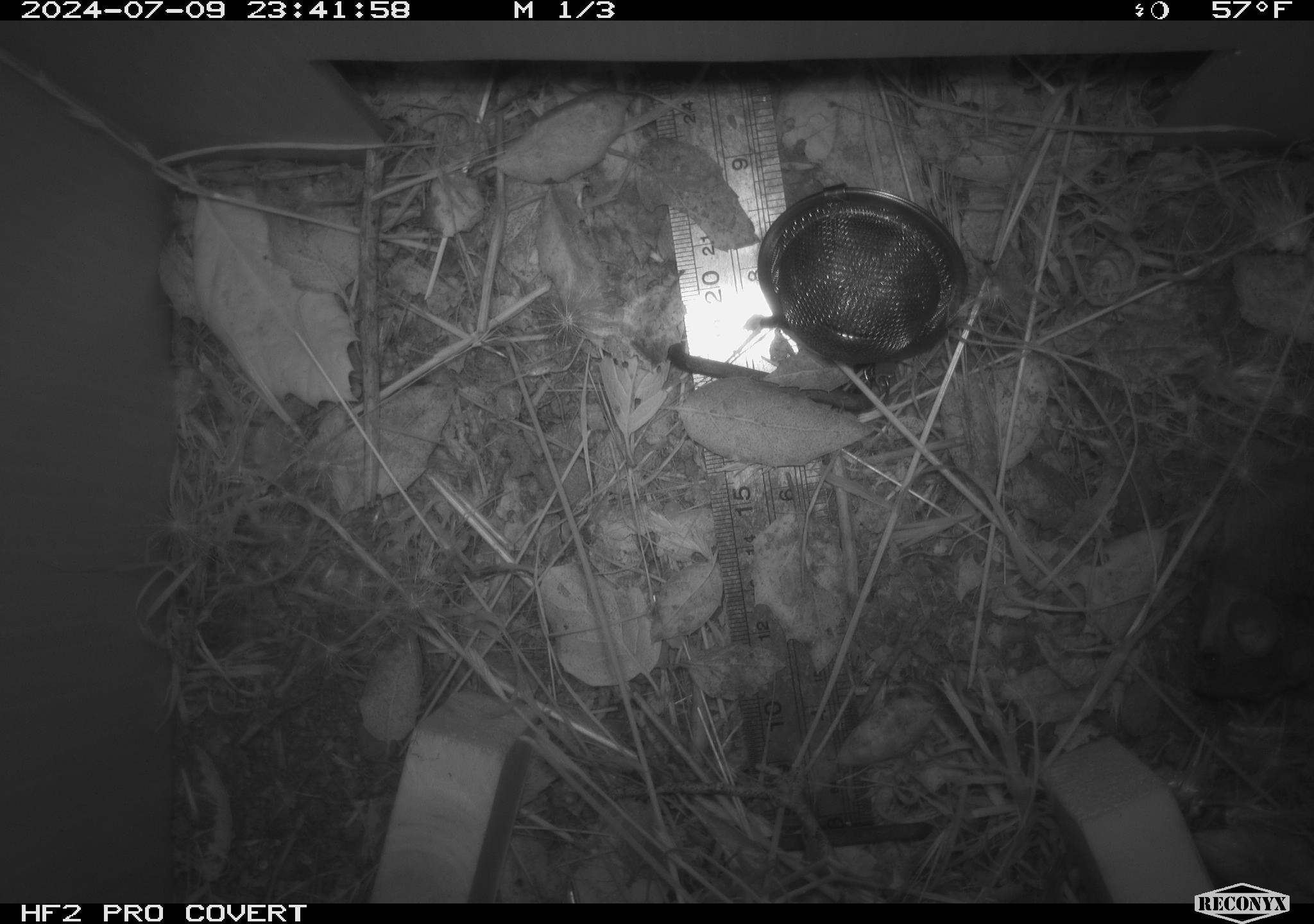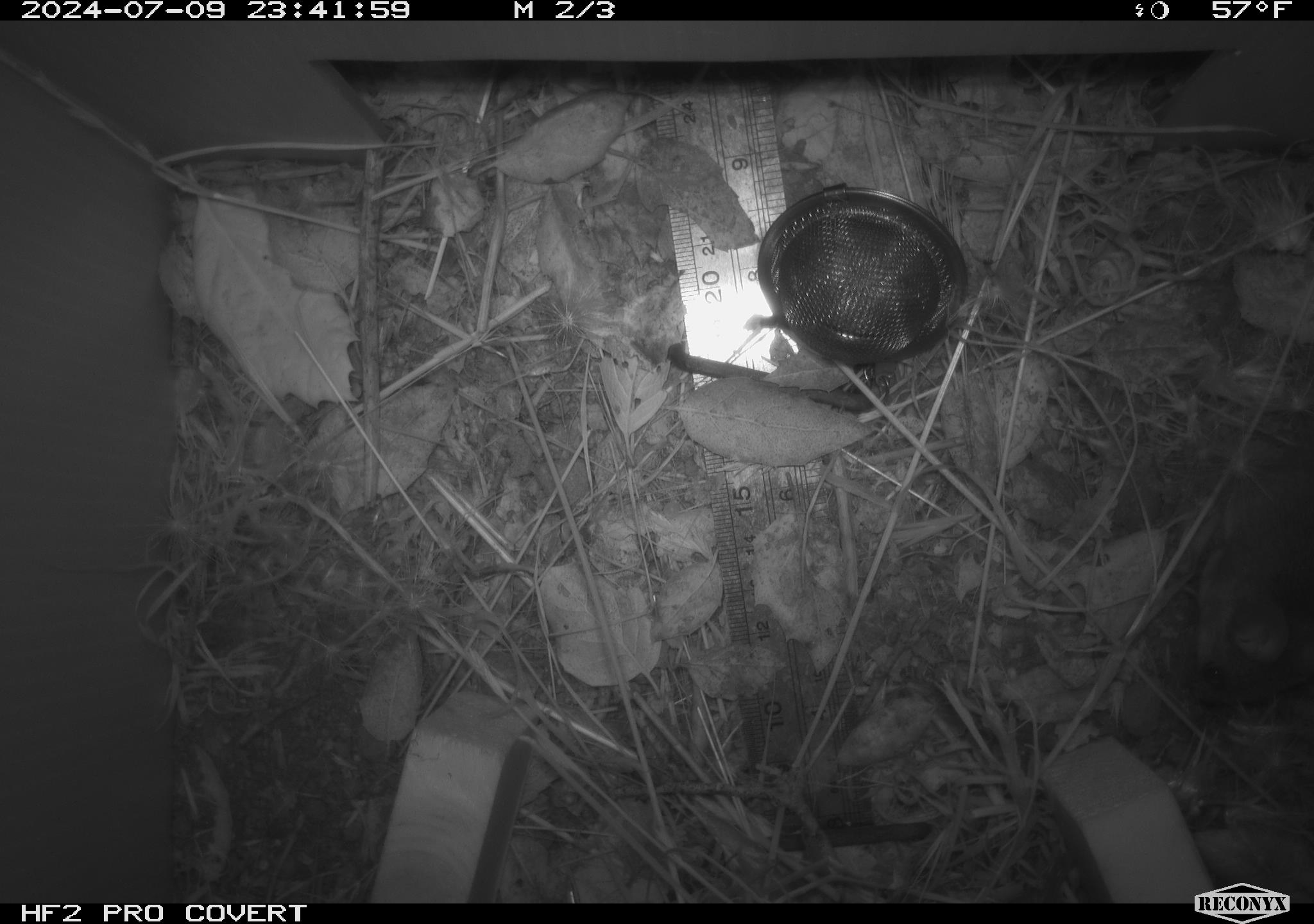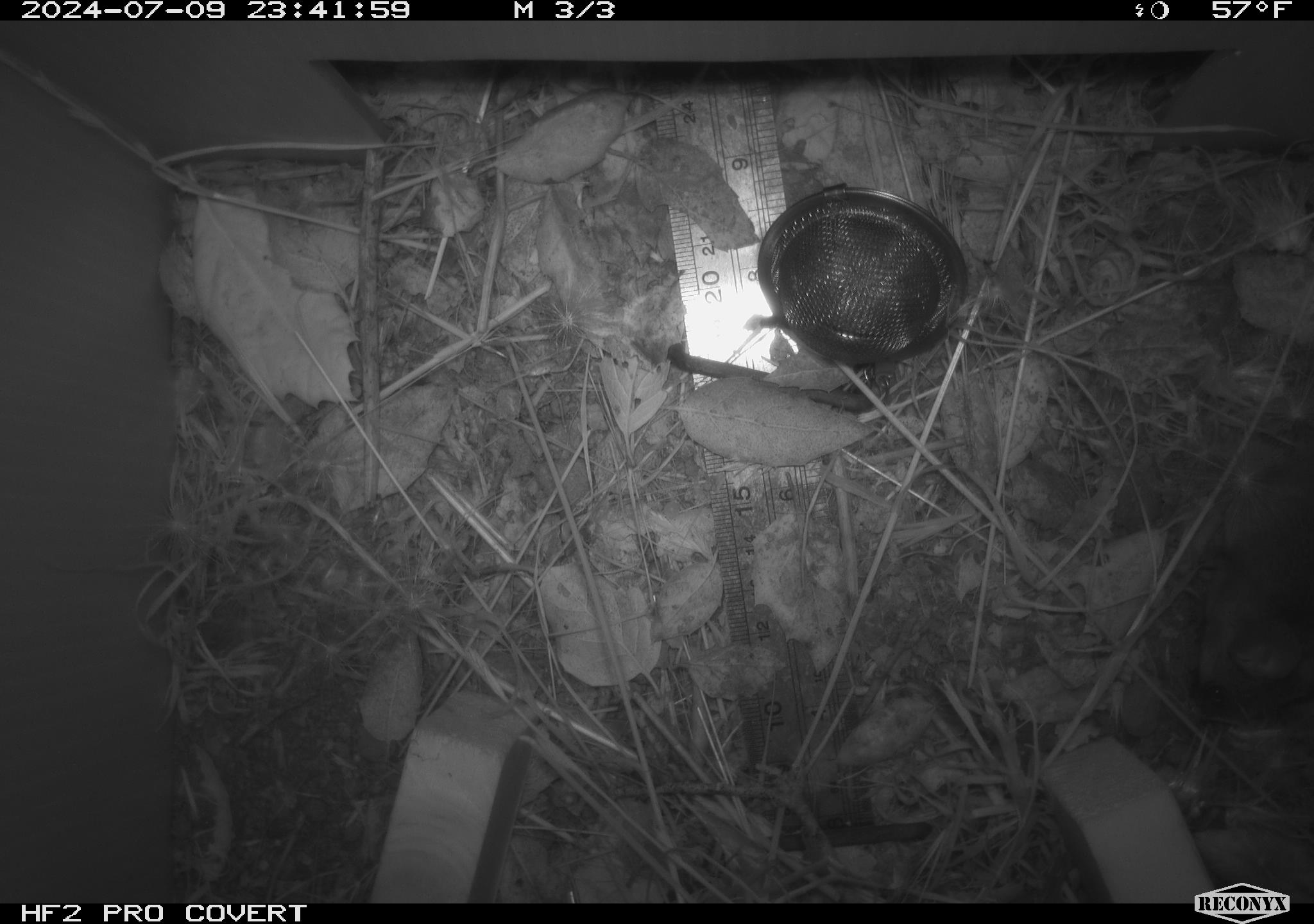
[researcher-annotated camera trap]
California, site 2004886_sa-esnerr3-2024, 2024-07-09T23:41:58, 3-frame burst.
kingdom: Animalia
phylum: Chordata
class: Mammalia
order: Rodentia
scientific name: Rodentia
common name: rodent